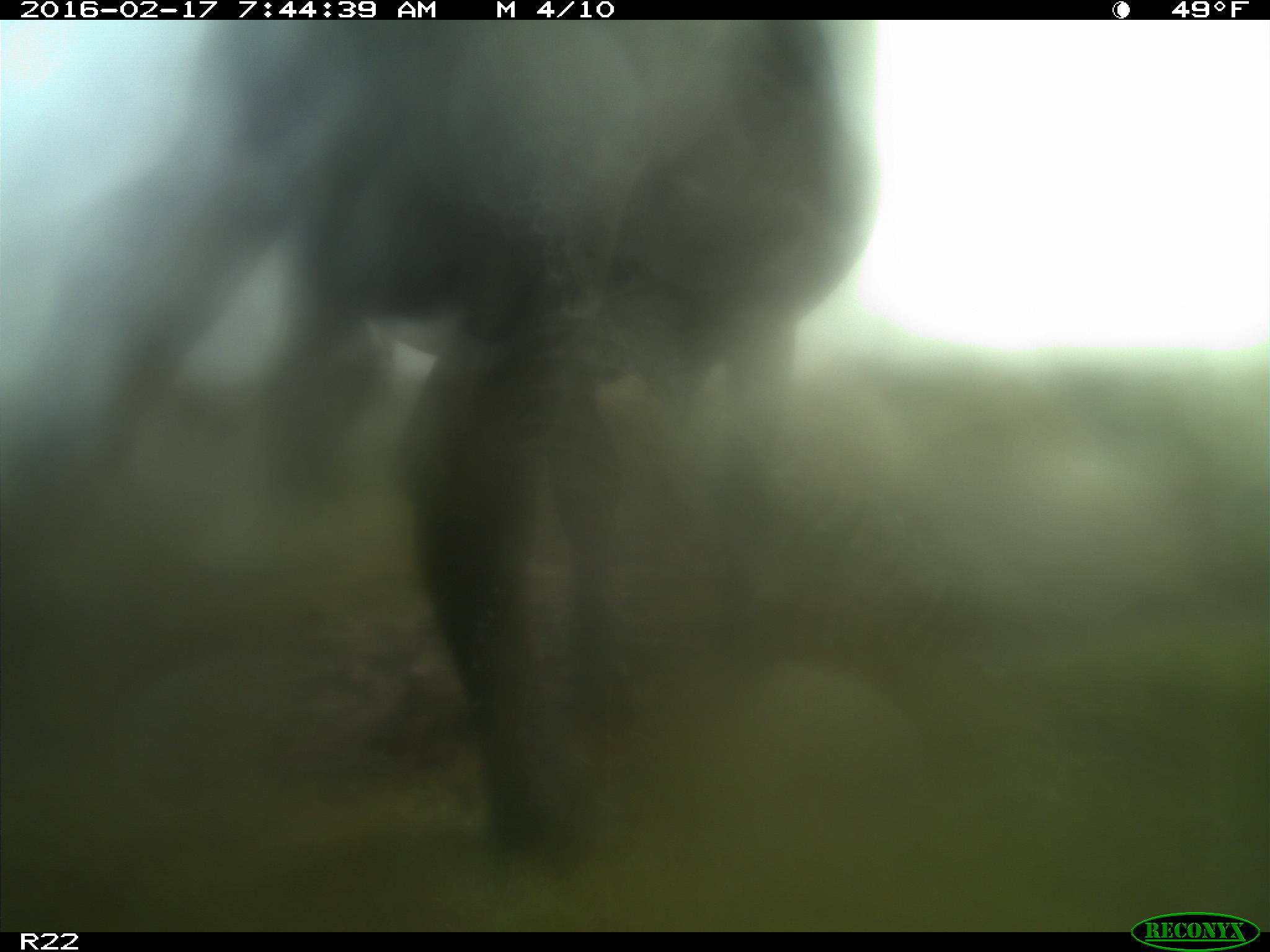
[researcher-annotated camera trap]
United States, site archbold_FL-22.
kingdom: Animalia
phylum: Chordata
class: Mammalia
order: Artiodactyla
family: Bovidae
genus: Bos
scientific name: Bos taurus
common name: domestic cow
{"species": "Bos taurus (domestic cow)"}